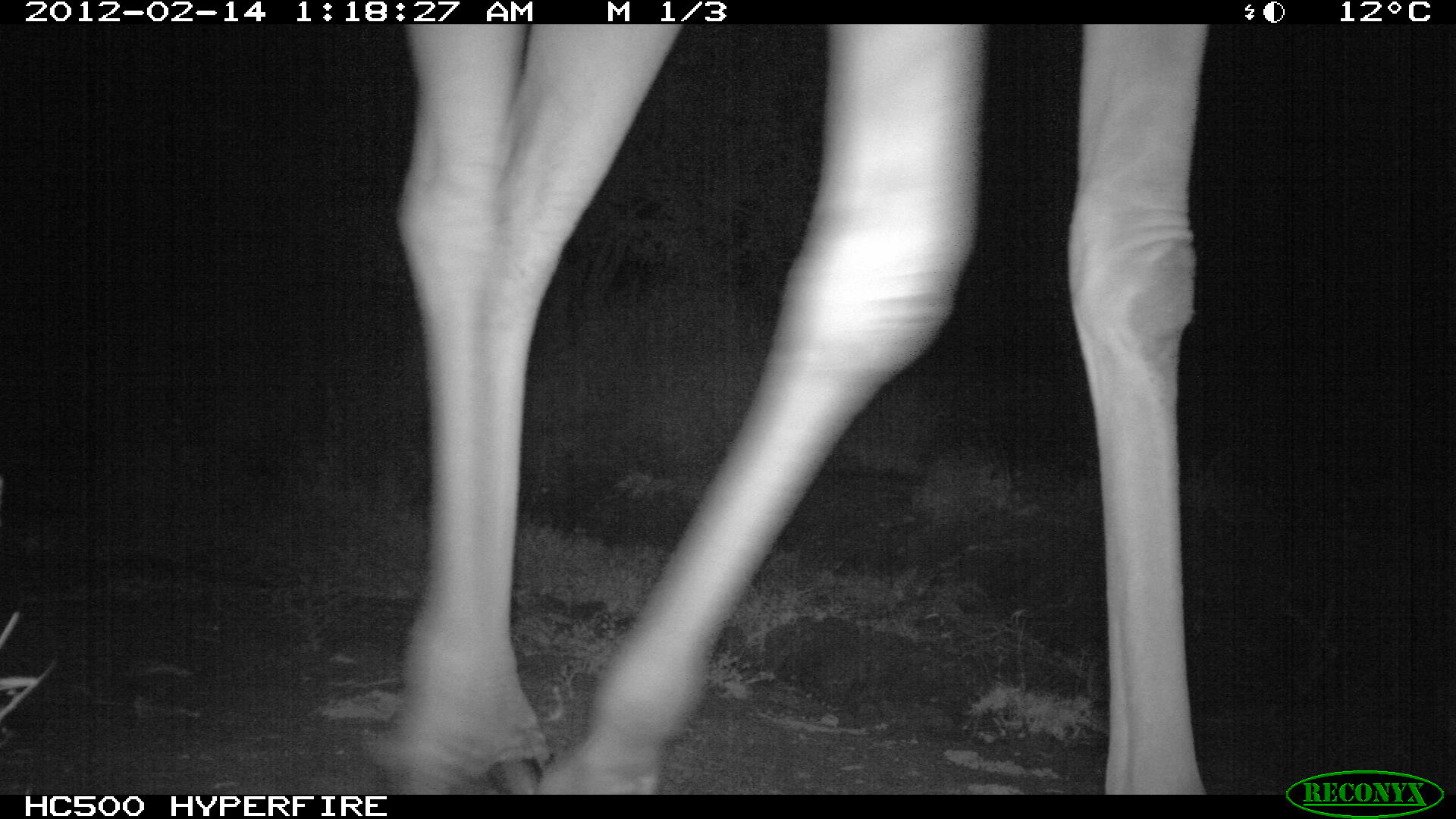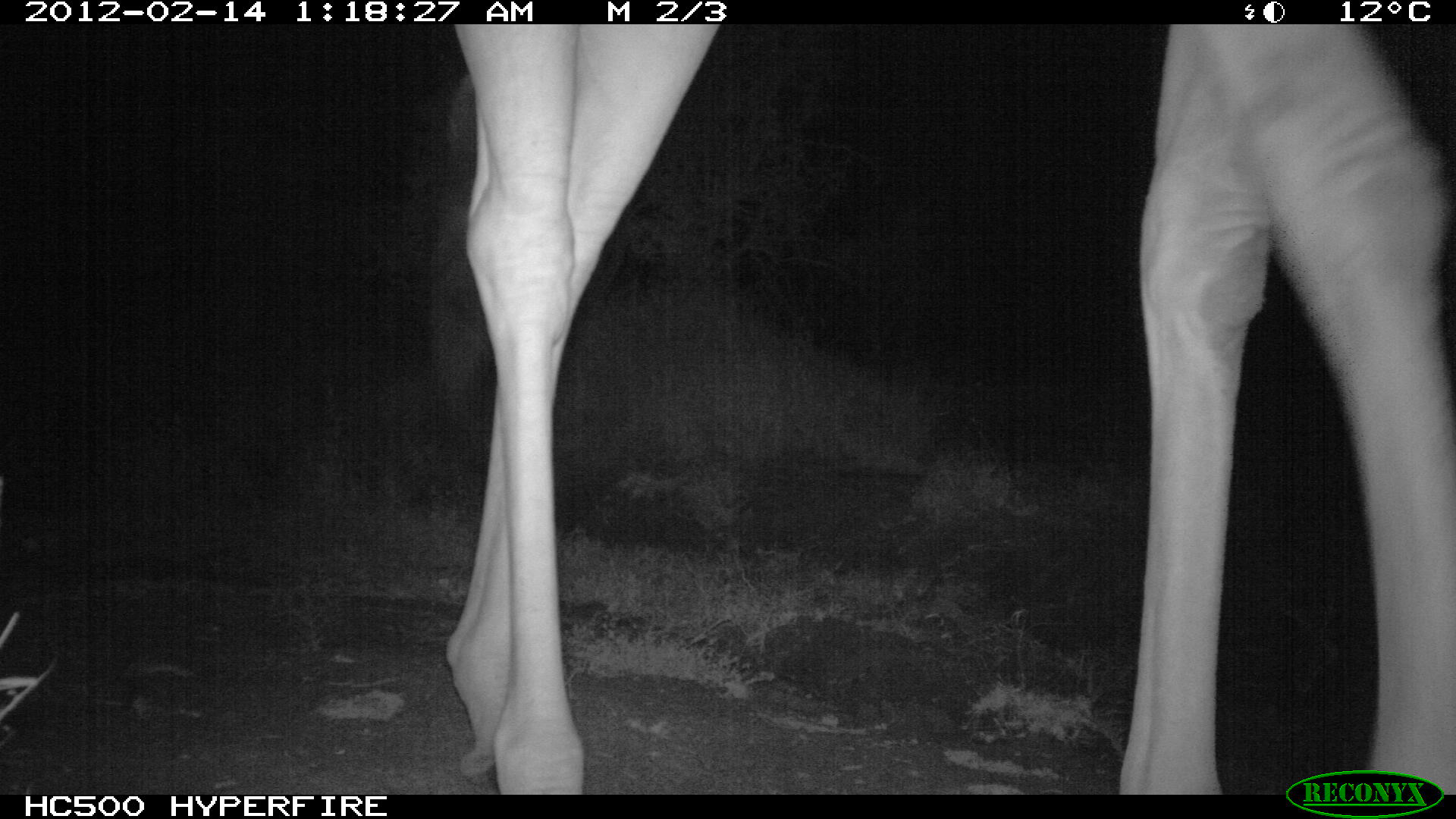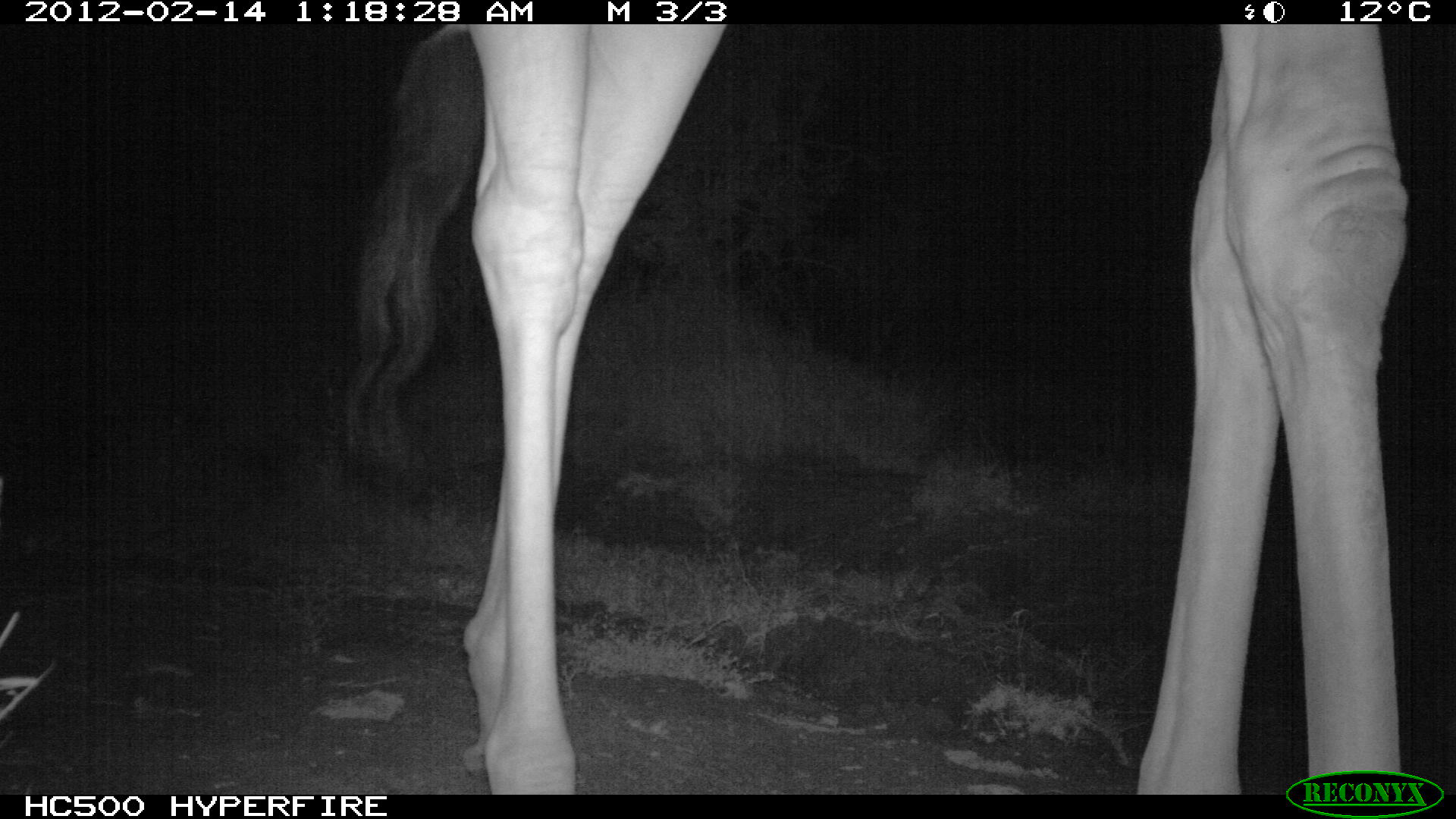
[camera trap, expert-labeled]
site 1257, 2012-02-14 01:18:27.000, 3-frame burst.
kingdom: Animalia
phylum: Chordata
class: Mammalia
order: Artiodactyla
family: Giraffidae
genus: Giraffa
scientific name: Giraffa camelopardalis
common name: giraffe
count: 1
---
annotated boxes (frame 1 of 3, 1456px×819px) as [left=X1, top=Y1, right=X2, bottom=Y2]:
giraffa camelopardalis: [left=370, top=23, right=1216, bottom=794]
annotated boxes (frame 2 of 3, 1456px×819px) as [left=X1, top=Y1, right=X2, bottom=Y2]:
giraffa camelopardalis: [left=370, top=23, right=1456, bottom=794]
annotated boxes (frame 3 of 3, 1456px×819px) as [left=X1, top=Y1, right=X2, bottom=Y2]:
giraffa camelopardalis: [left=323, top=23, right=1456, bottom=794]